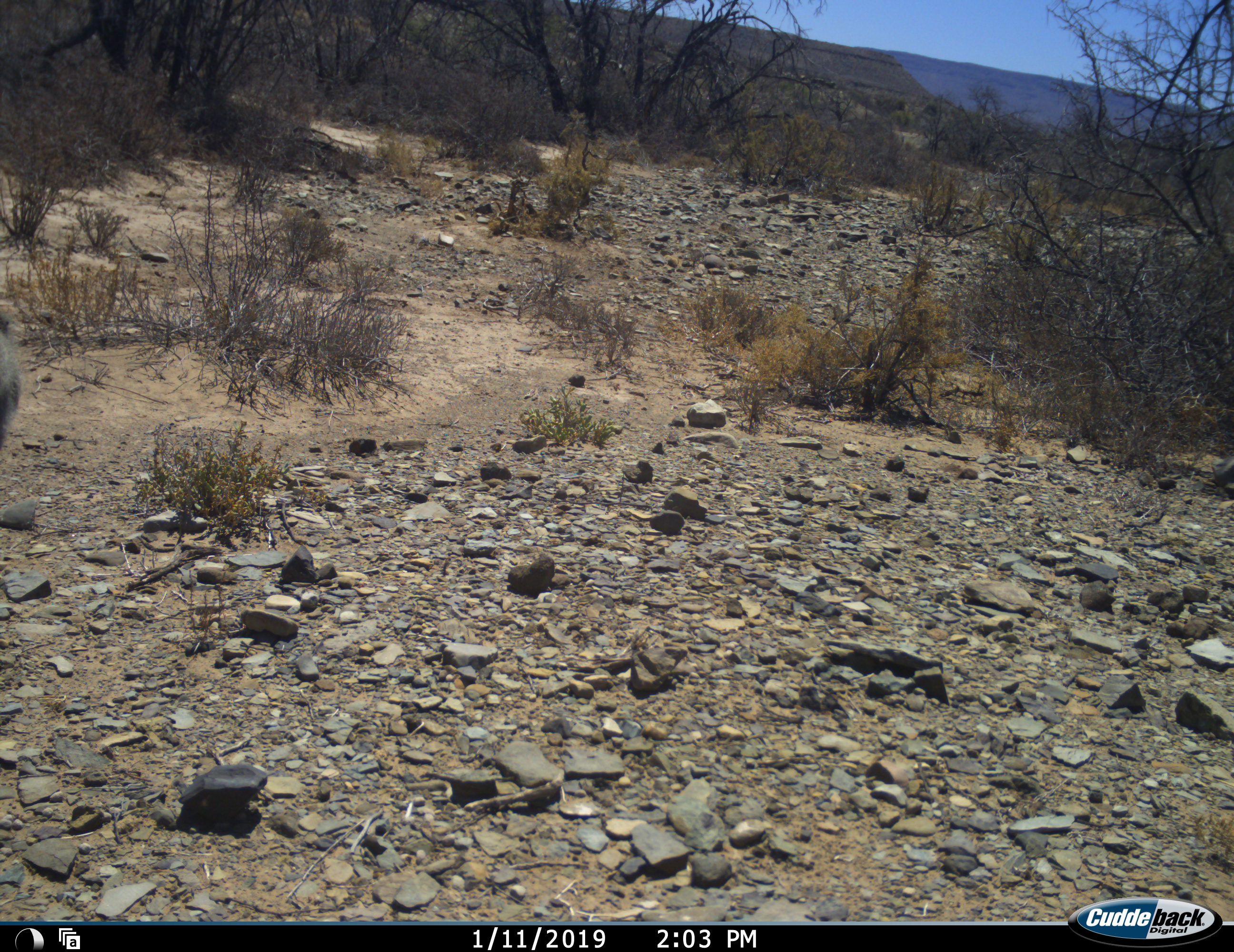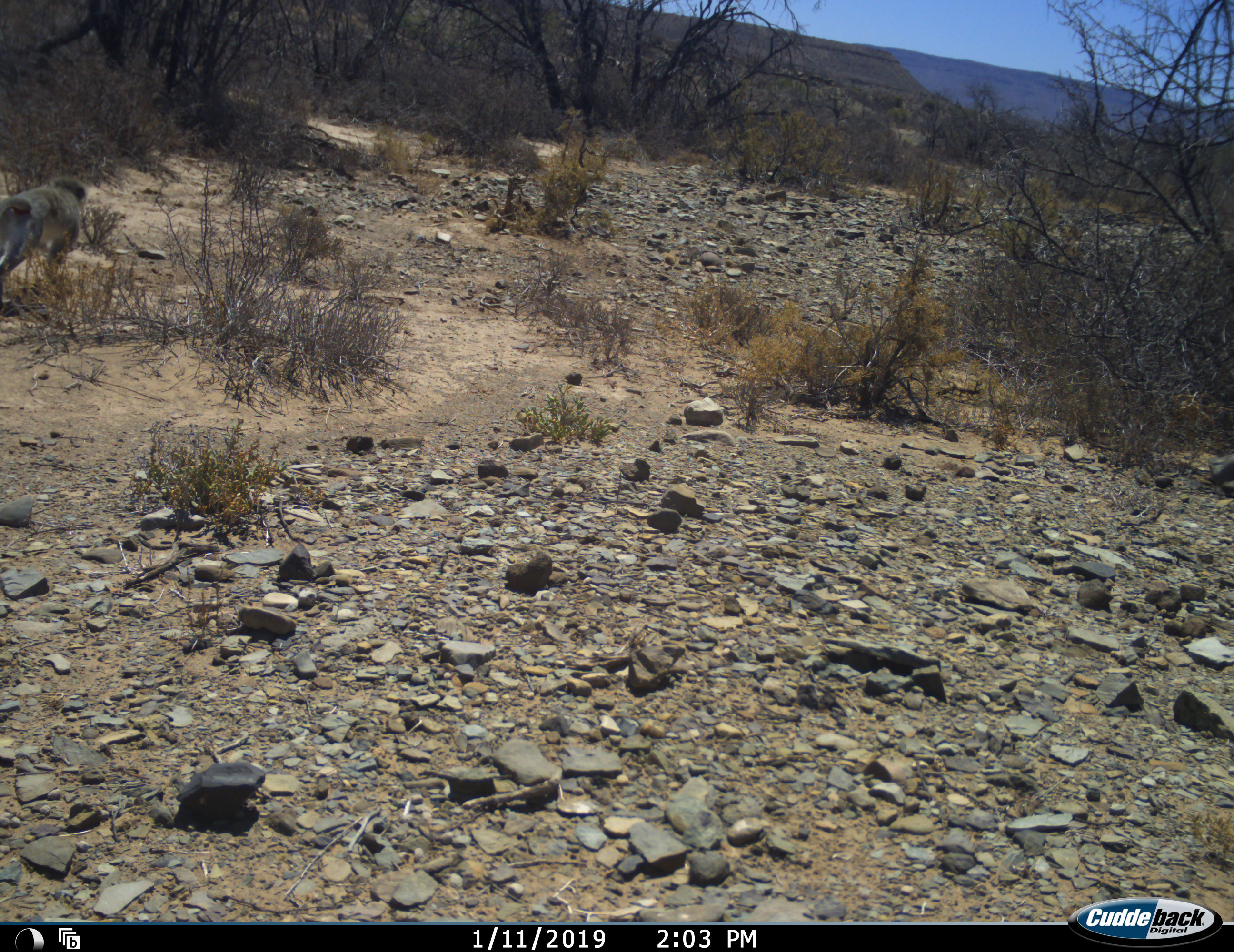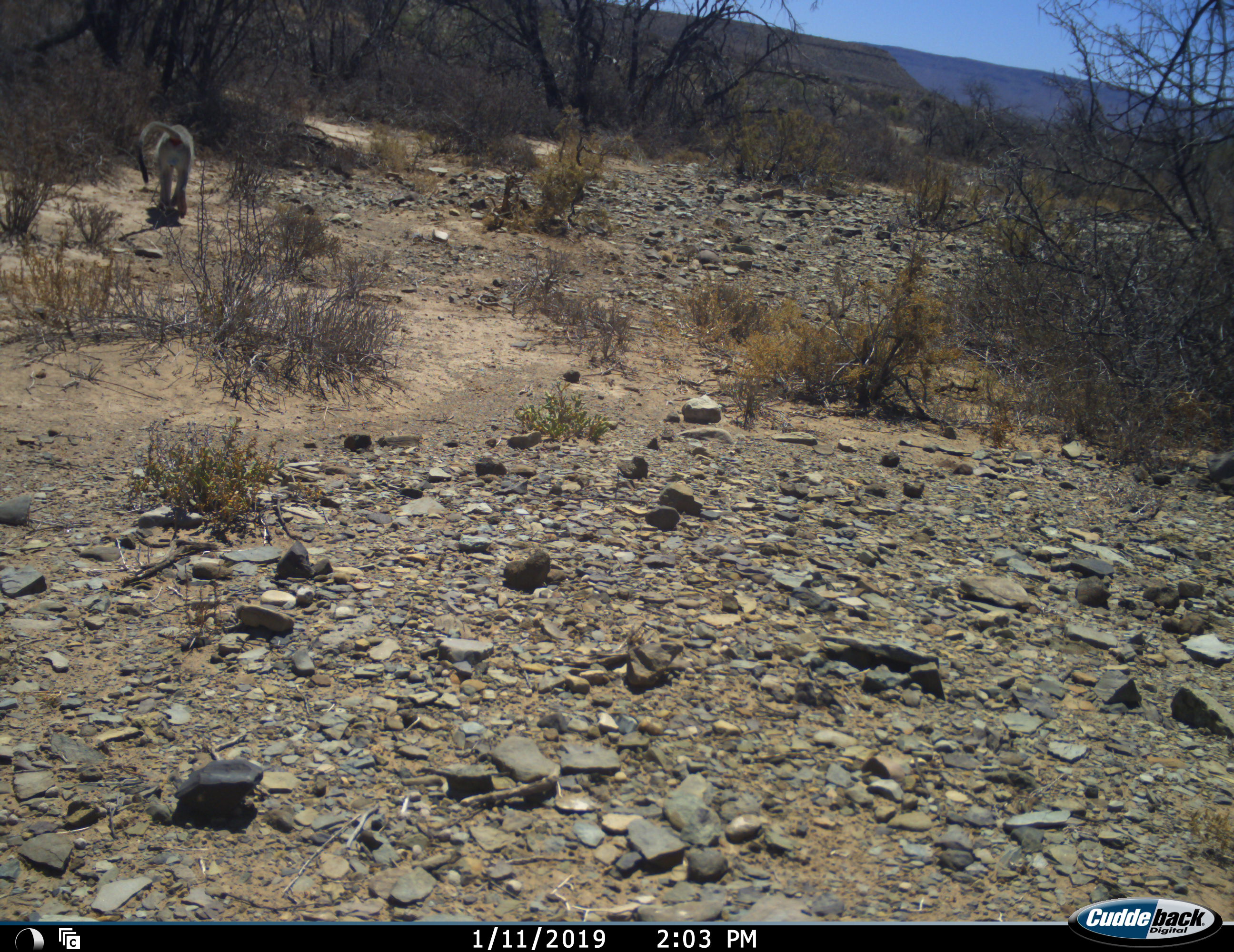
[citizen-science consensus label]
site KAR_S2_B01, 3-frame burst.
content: unidentified animal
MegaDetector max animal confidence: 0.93